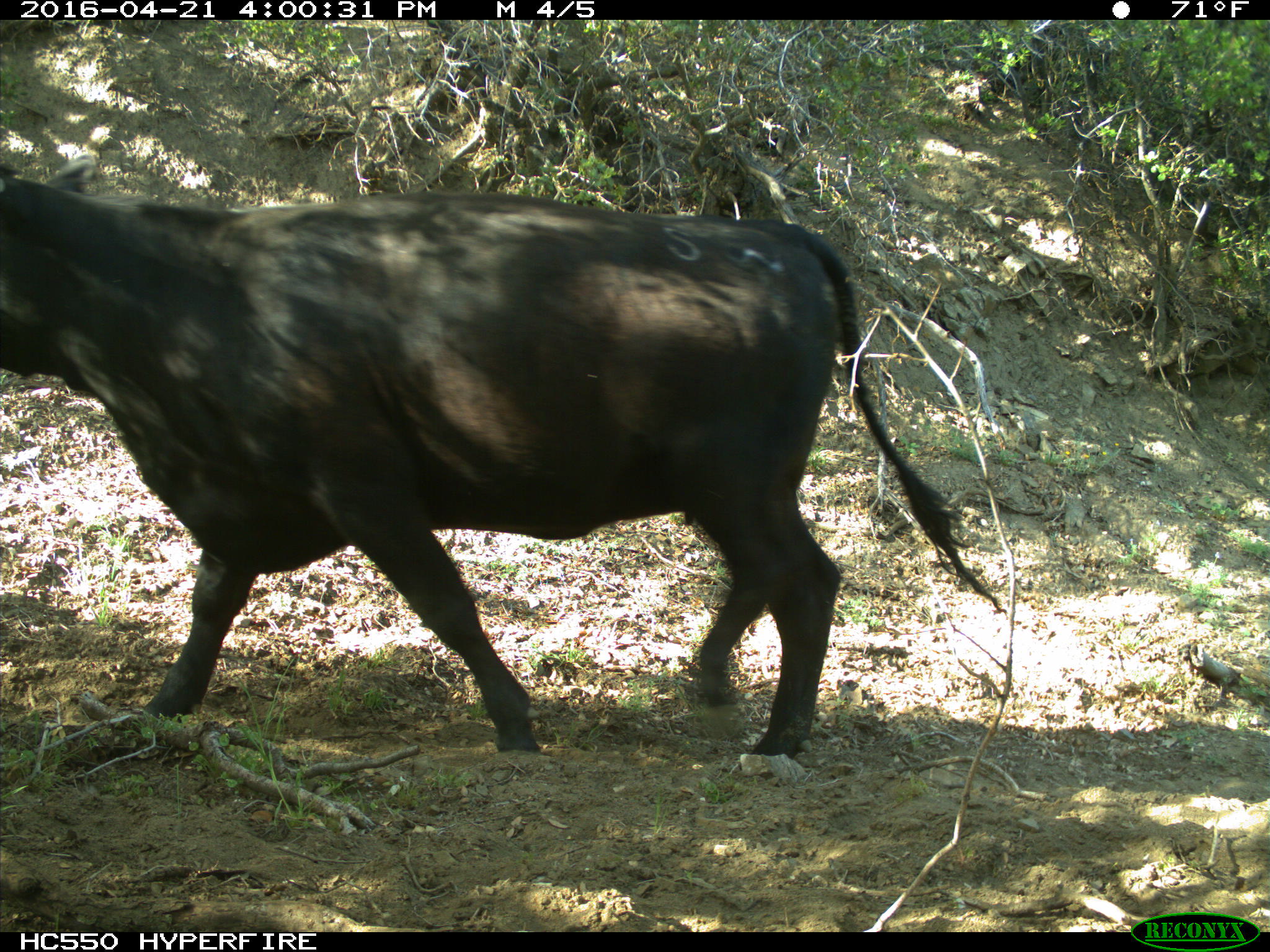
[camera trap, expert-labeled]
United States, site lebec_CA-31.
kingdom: Animalia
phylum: Chordata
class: Mammalia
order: Artiodactyla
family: Bovidae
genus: Bos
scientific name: Bos taurus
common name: domestic cow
Bos taurus (domestic cow).